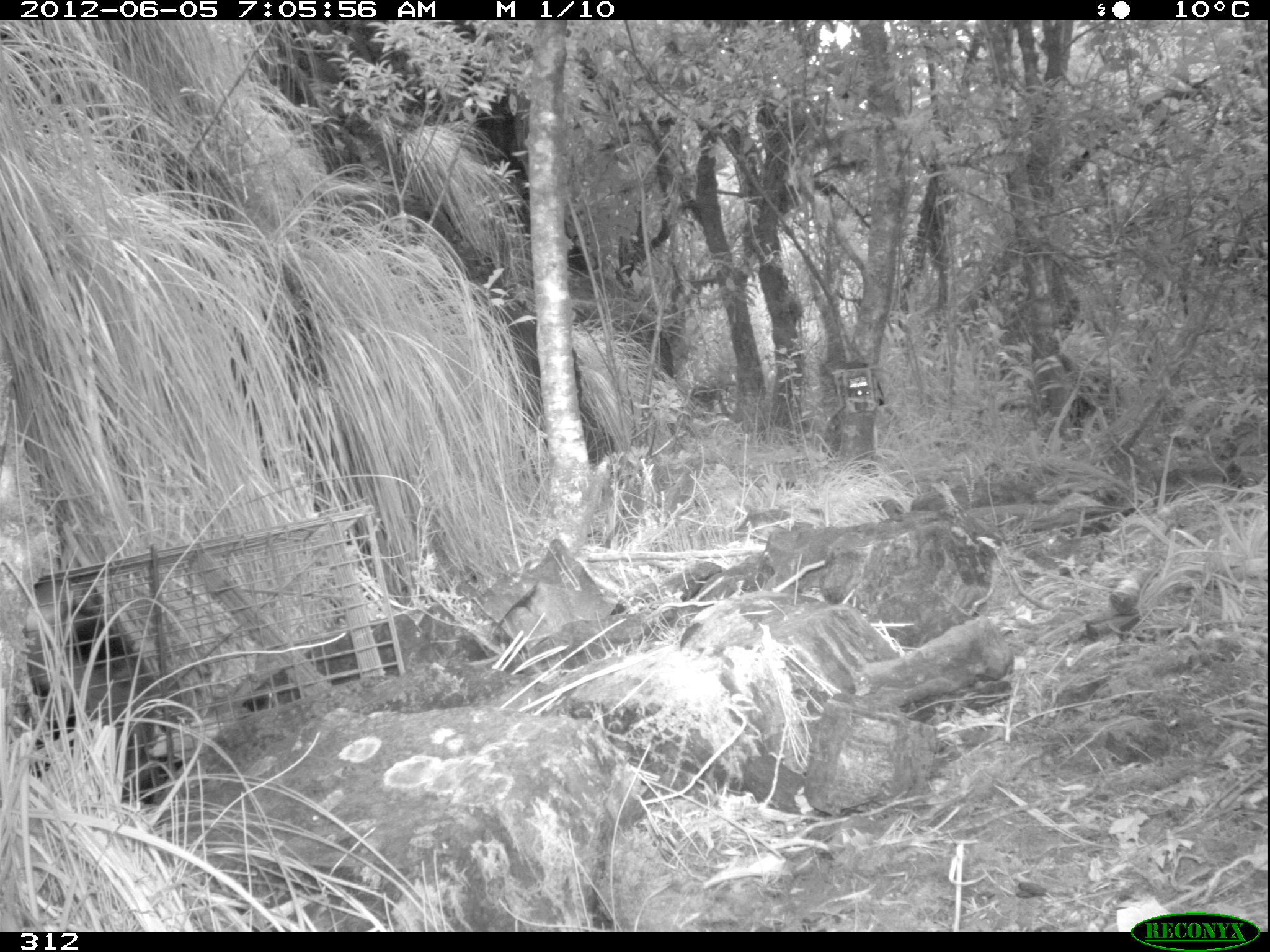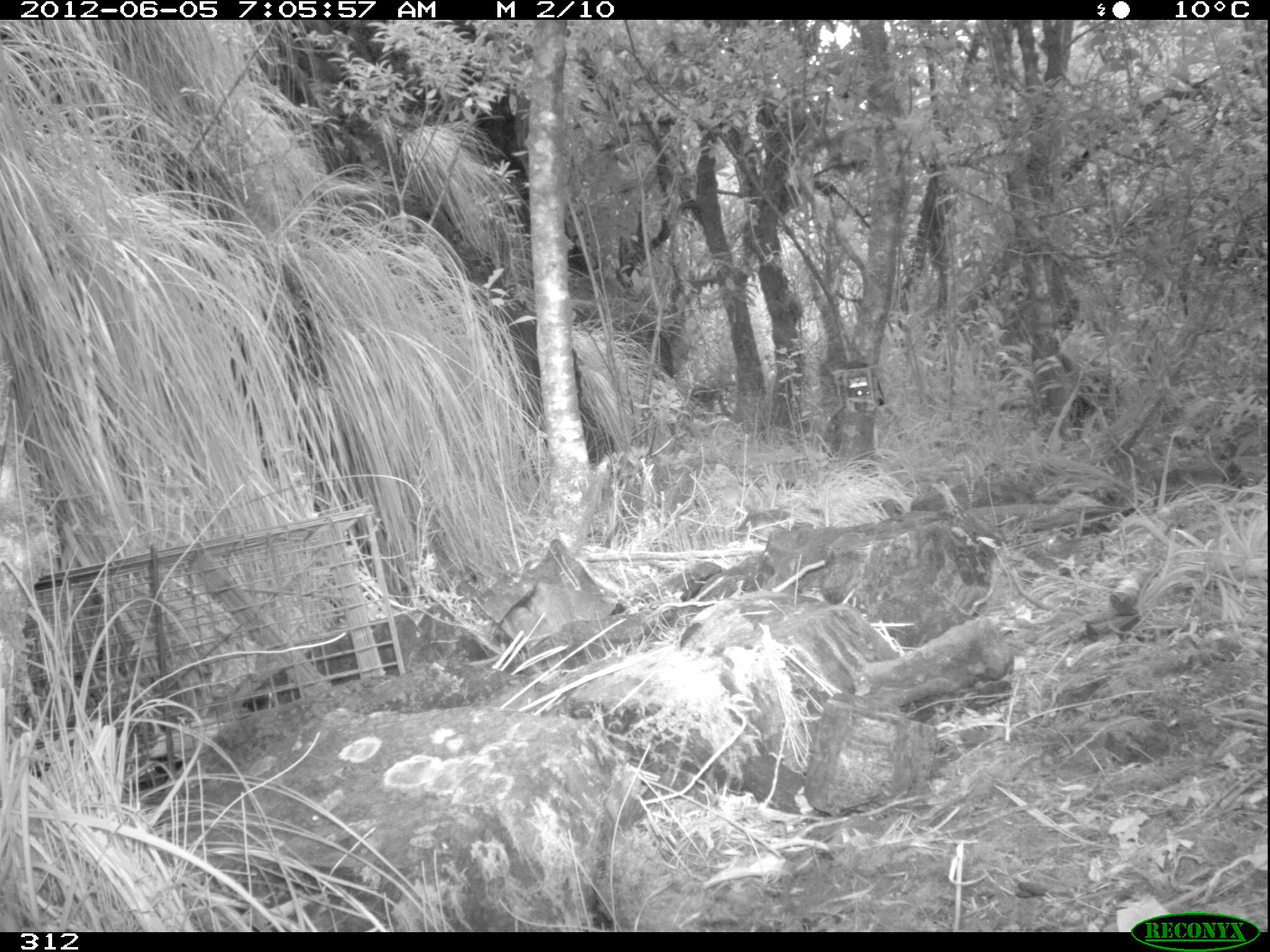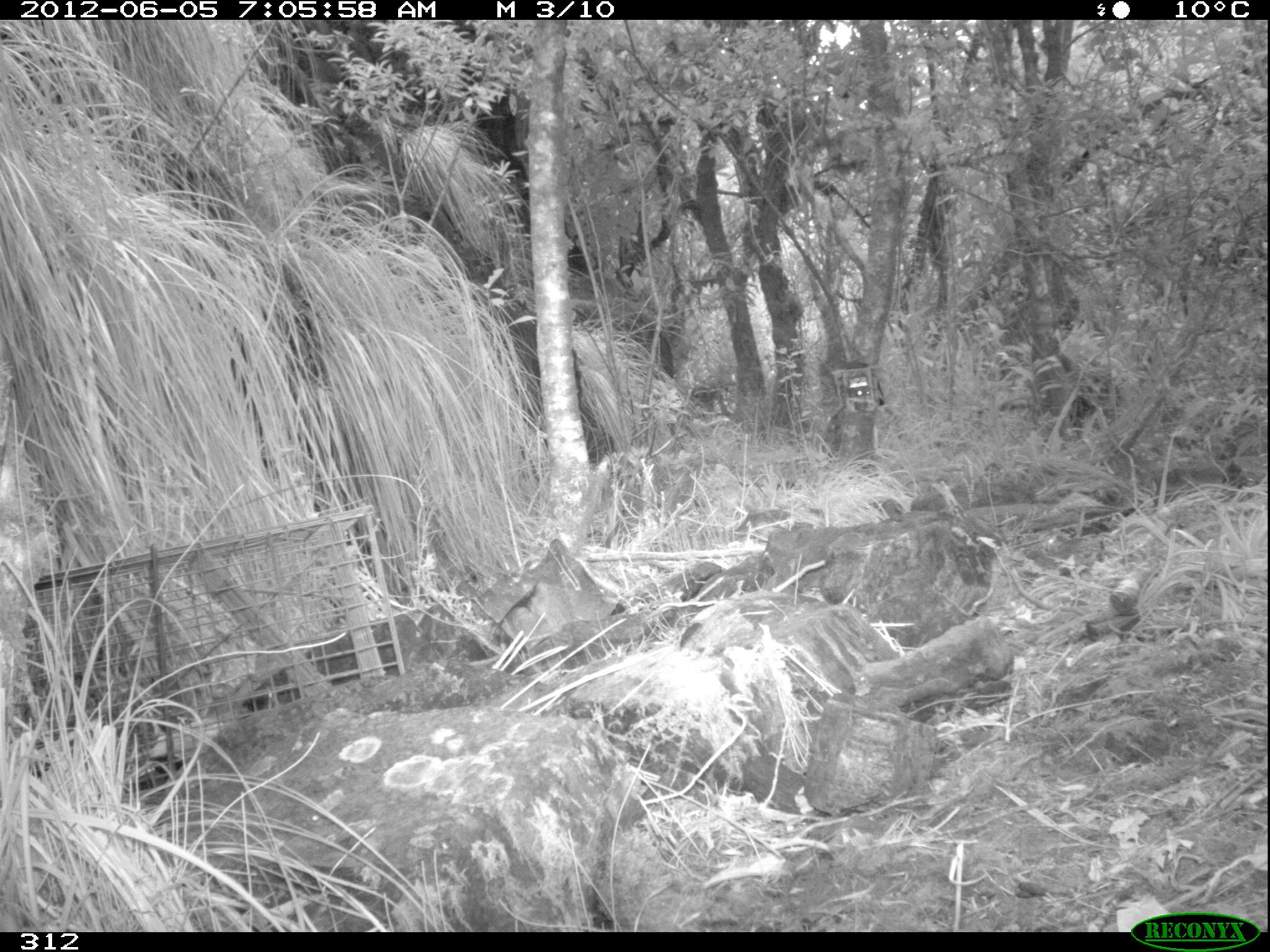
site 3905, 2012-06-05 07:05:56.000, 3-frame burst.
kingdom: Animalia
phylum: Chordata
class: Mammalia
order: Didelphimorphia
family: Didelphidae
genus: Didelphis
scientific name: Didelphis pernigra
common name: andean white-eared opossum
Didelphis pernigra (andean white-eared opossum).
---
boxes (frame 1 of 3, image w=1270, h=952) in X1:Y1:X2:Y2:
didelphis pernigra: 13:572:170:823